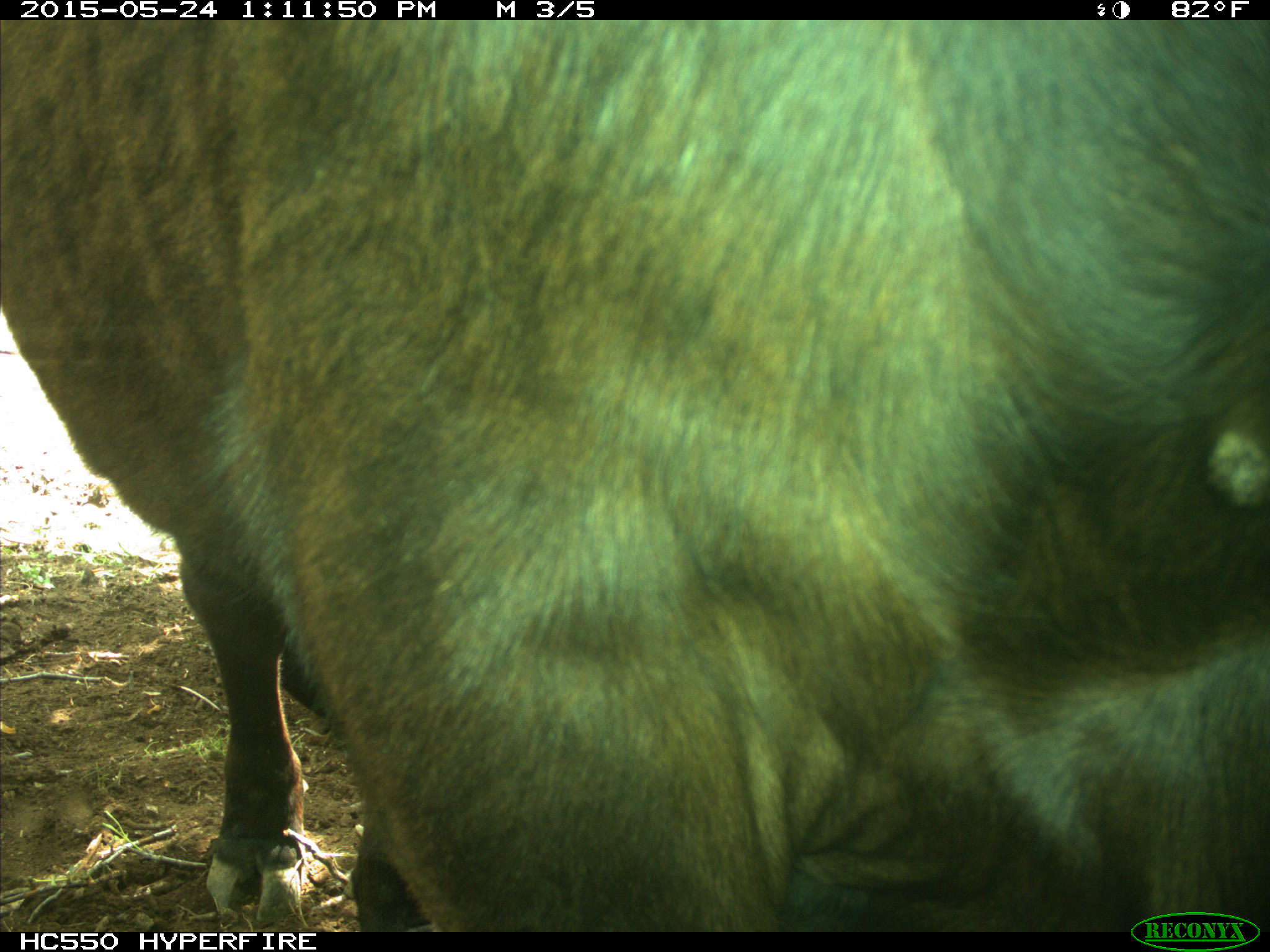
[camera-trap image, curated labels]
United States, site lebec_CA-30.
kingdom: Animalia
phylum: Chordata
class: Mammalia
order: Artiodactyla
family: Bovidae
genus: Bos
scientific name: Bos taurus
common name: domestic cow